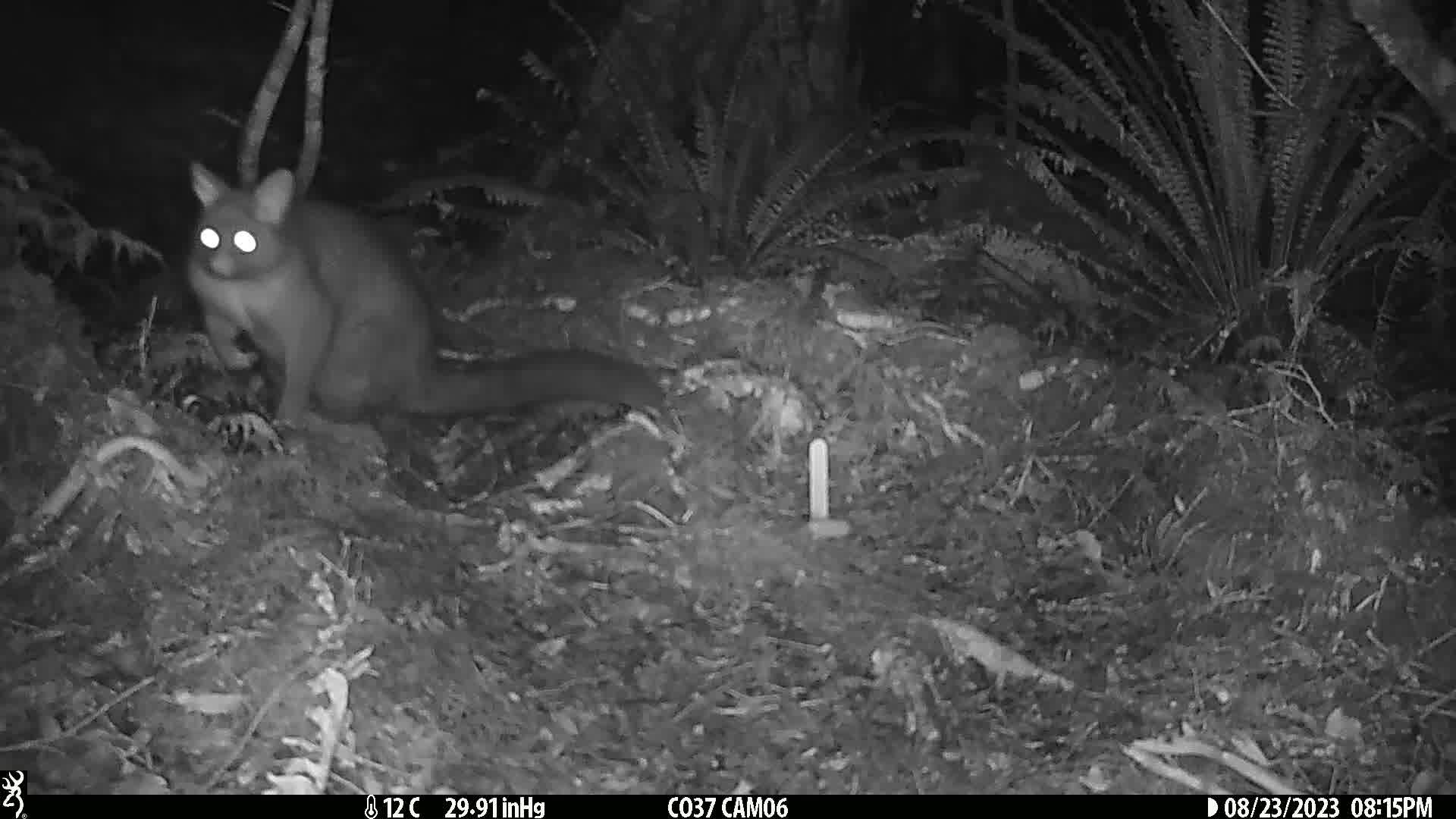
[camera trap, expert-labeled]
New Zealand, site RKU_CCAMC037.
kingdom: Animalia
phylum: Chordata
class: Mammalia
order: Diprotodontia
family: Phalangeridae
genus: Trichosurus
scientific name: Trichosurus vulpecula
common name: common brushtail possum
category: possum